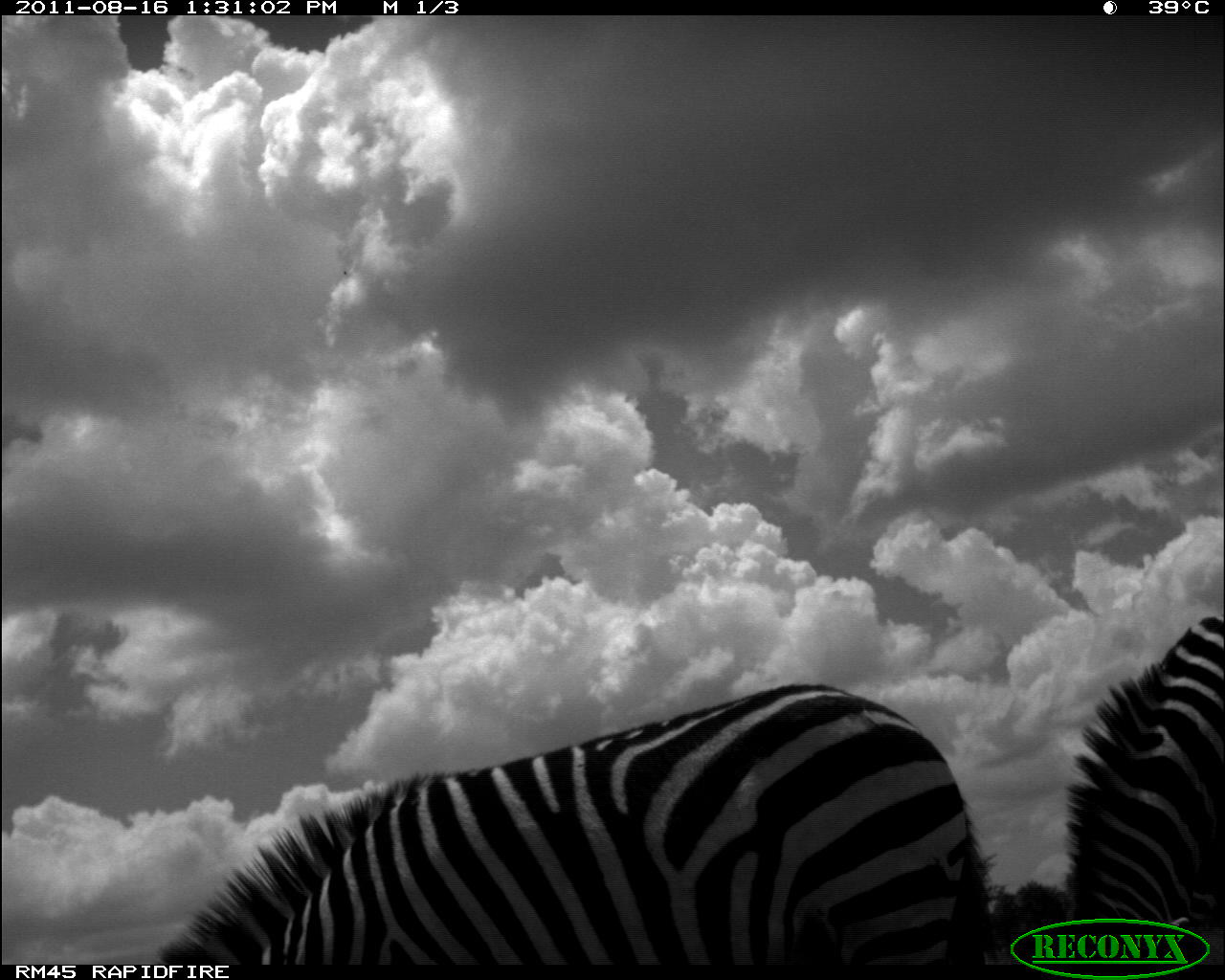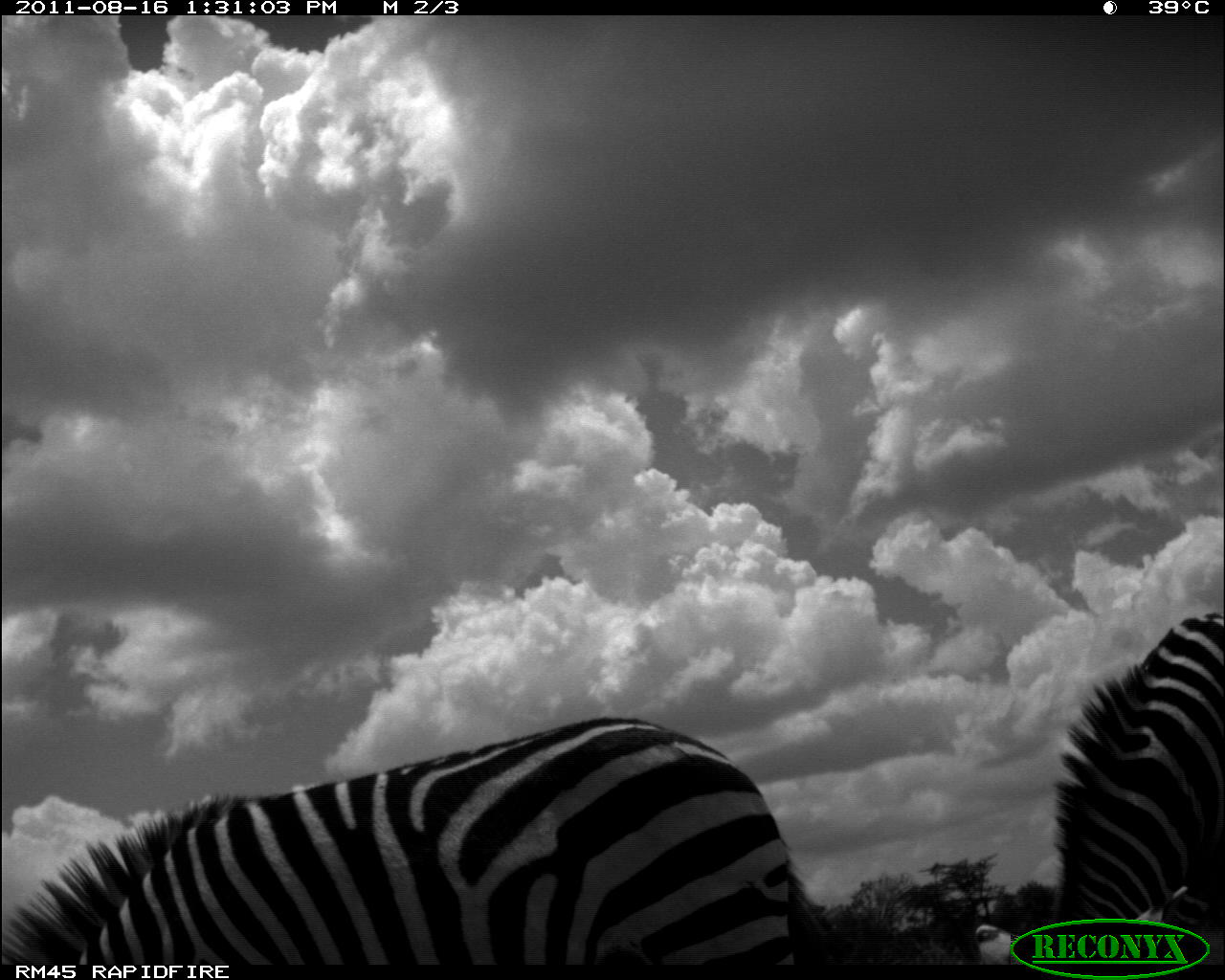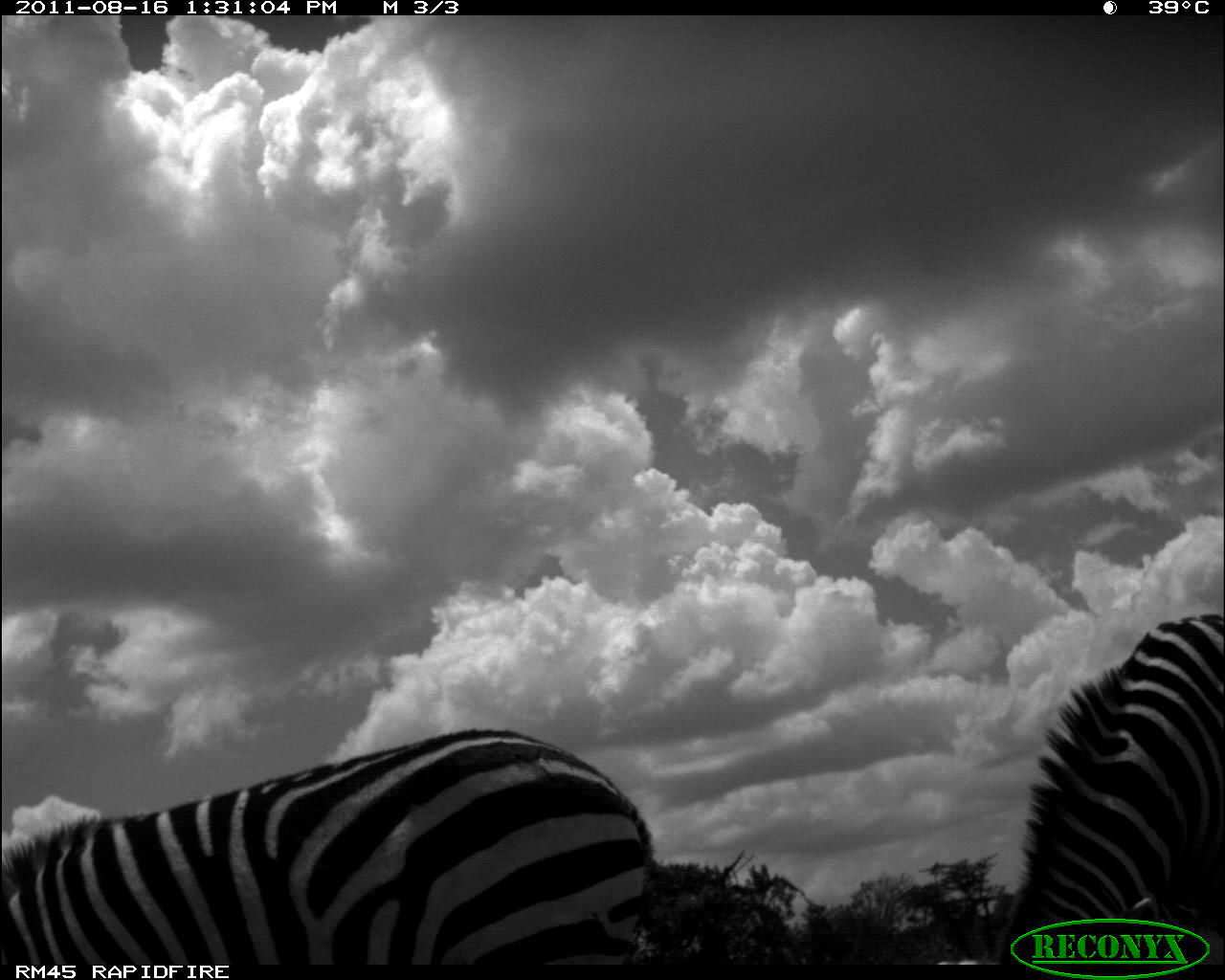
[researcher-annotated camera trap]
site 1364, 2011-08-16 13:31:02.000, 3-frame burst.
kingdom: Animalia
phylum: Chordata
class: Mammalia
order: Perissodactyla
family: Equidae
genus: Equus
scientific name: Equus quagga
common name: plains zebra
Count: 2.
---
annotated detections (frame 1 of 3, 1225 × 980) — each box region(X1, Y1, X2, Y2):
equus quagga: region(147, 677, 1016, 963); region(1054, 610, 1225, 960)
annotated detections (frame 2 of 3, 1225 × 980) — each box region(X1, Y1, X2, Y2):
equus quagga: region(0, 711, 853, 963); region(1042, 604, 1225, 960)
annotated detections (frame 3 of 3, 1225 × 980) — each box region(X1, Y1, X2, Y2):
equus quagga: region(0, 724, 658, 963); region(988, 608, 1225, 960)